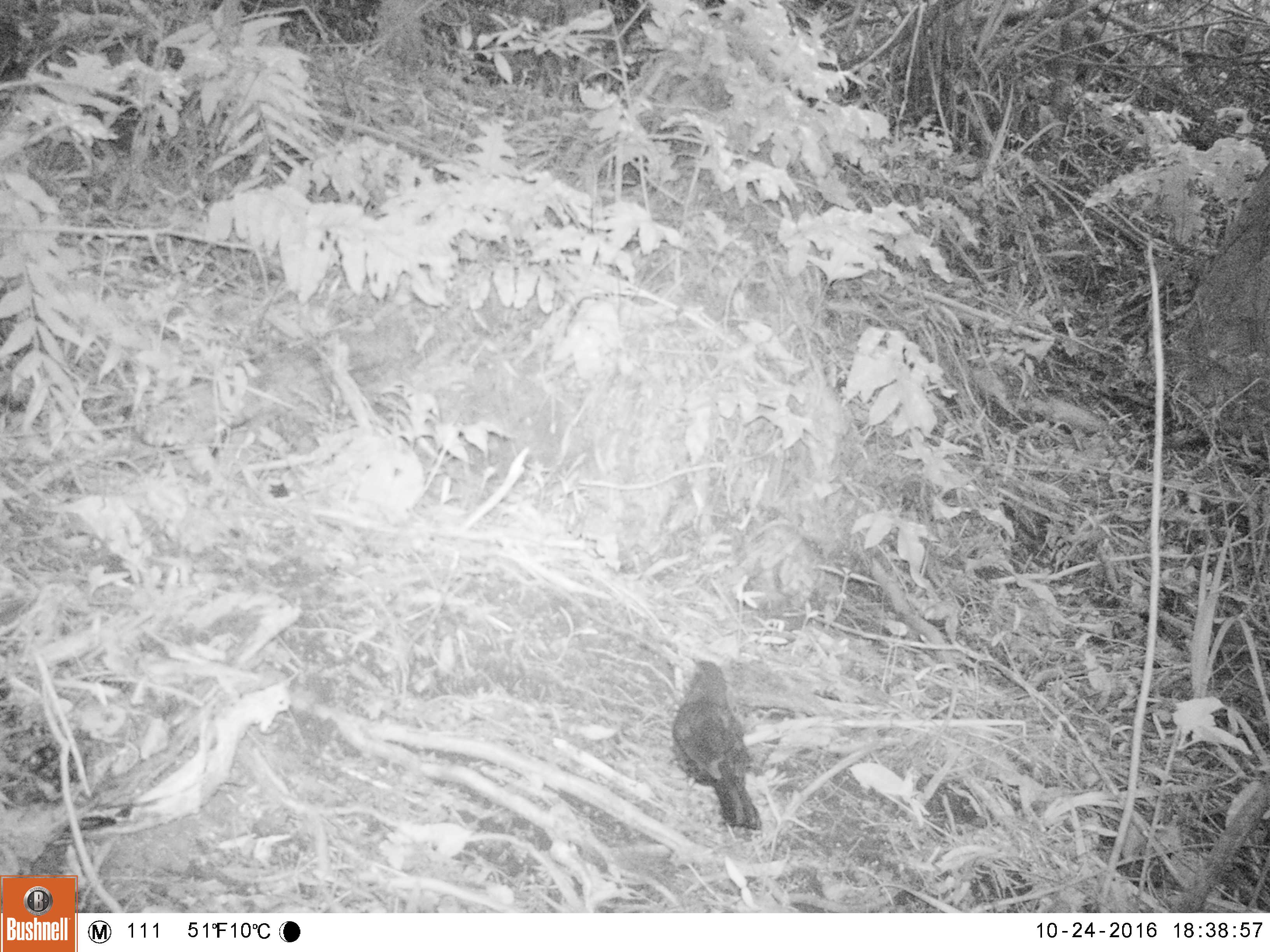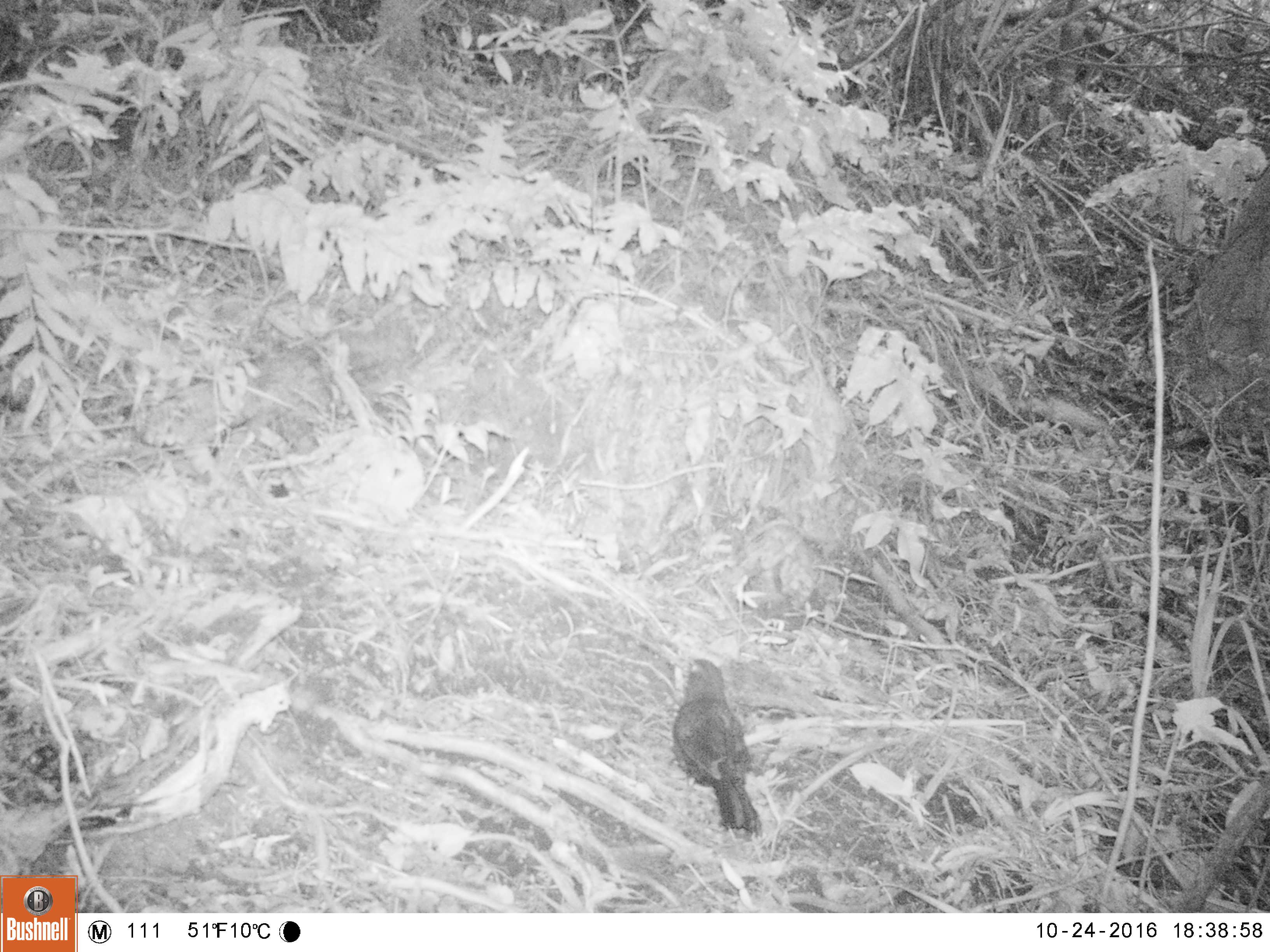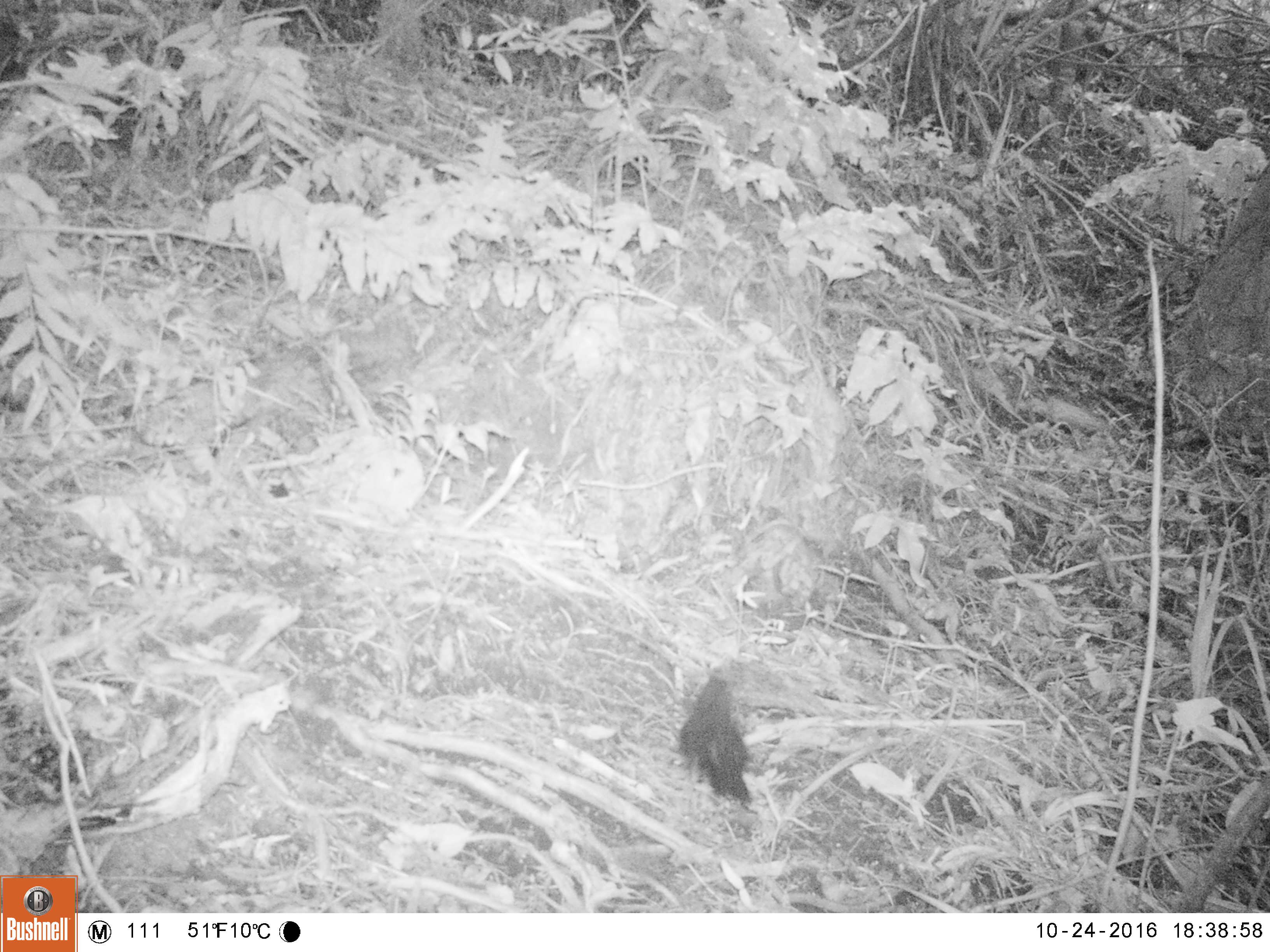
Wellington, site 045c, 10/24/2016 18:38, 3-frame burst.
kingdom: Animalia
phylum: Chordata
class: Aves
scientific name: Aves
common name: bird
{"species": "bird (Aves)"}